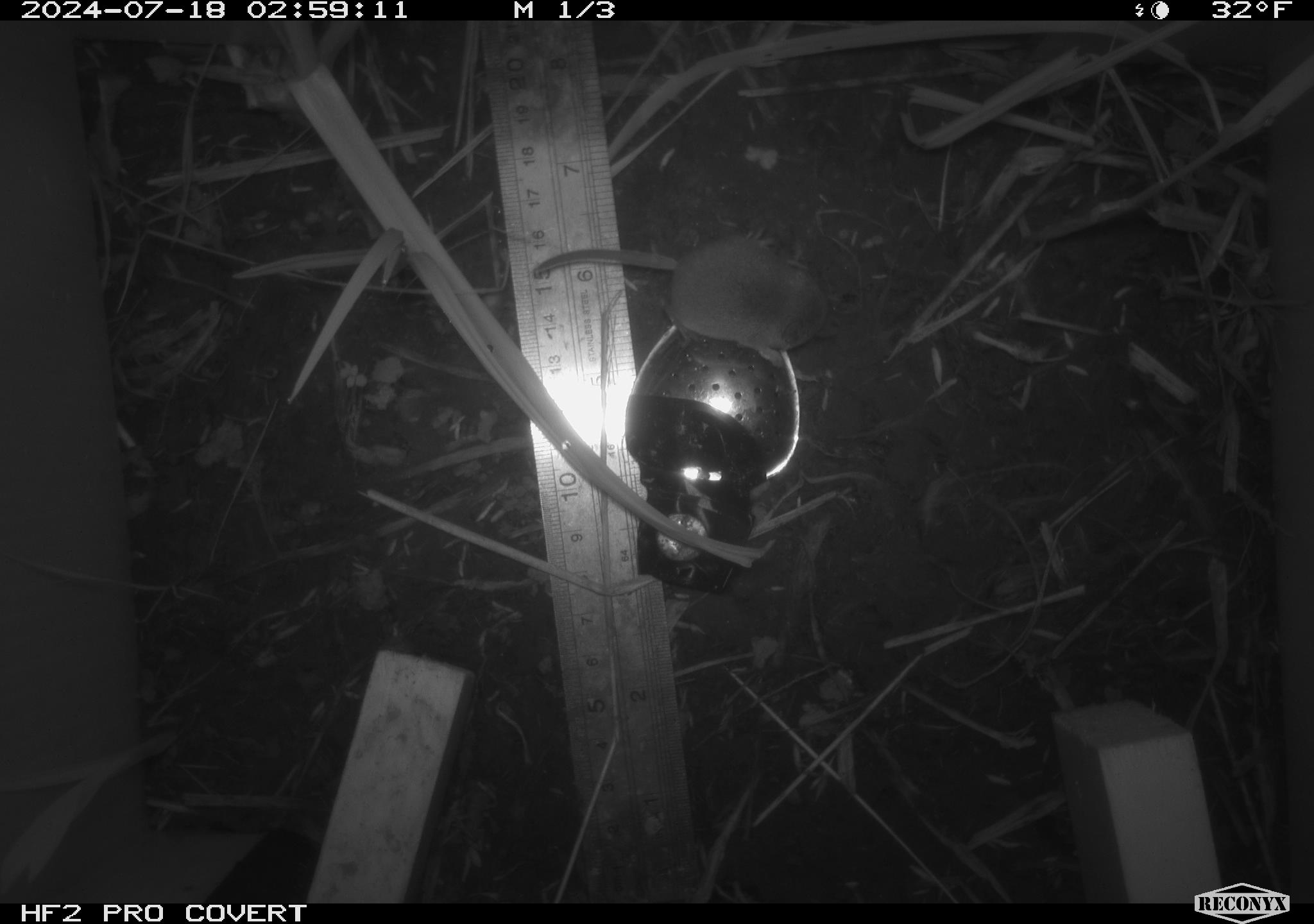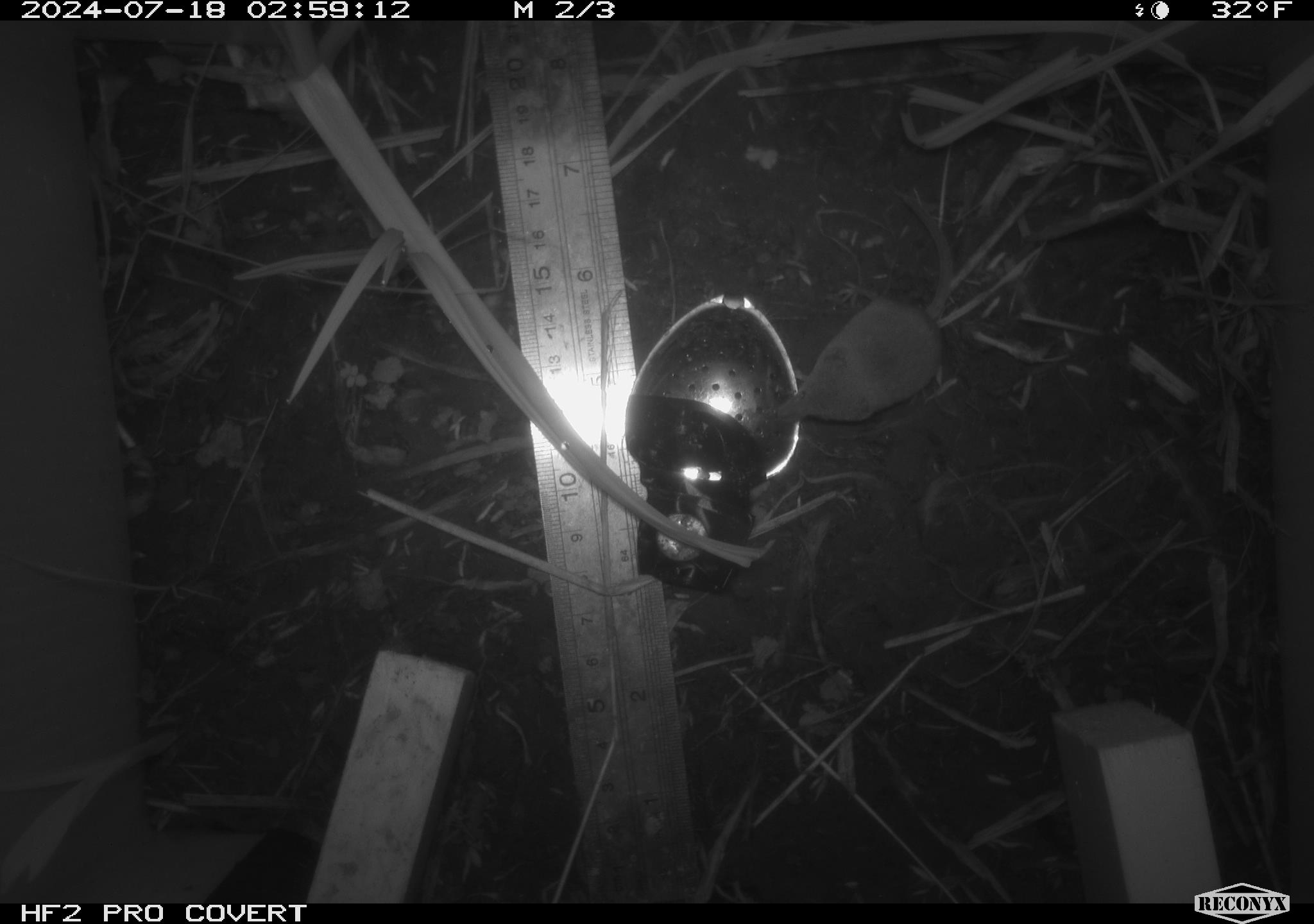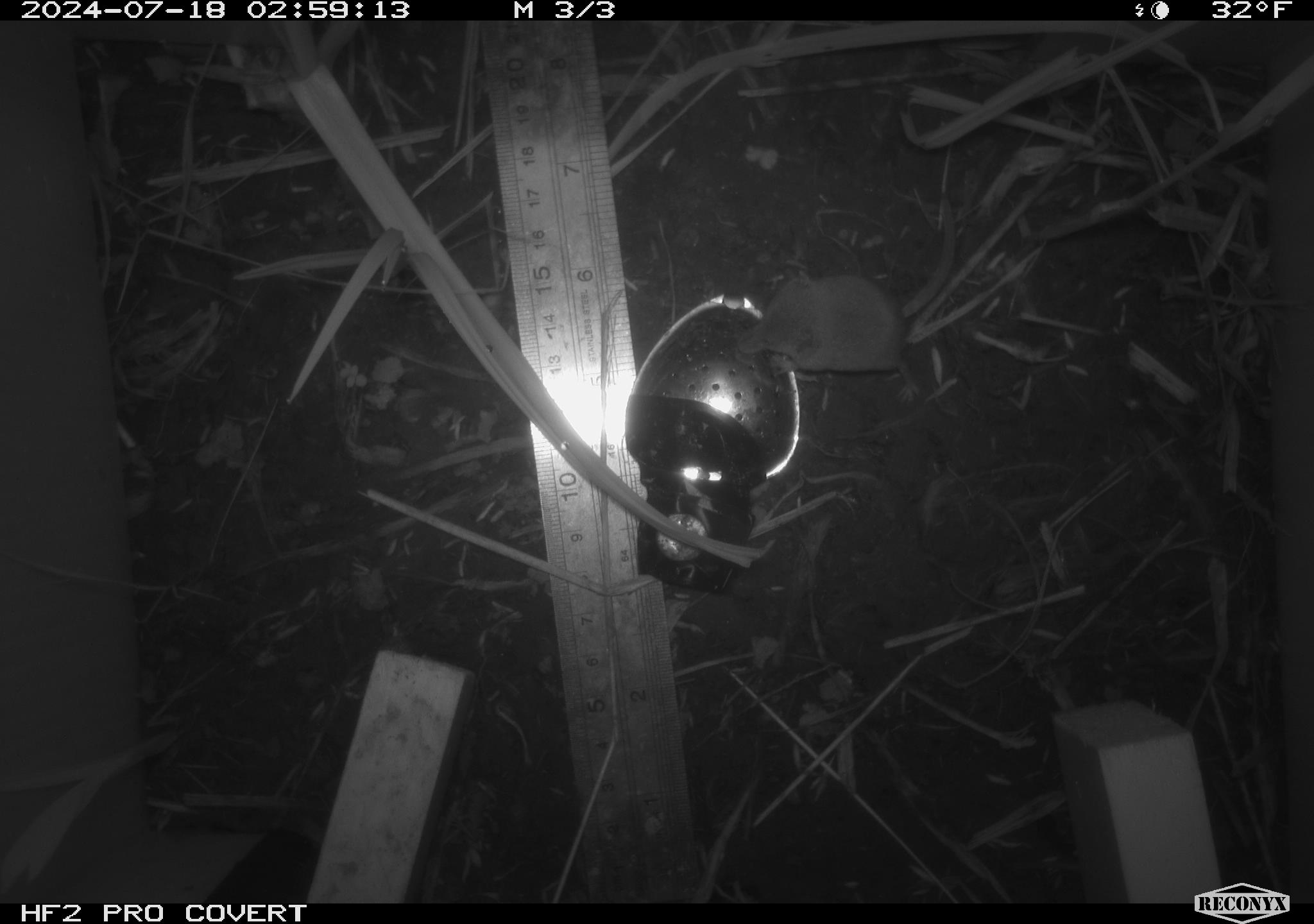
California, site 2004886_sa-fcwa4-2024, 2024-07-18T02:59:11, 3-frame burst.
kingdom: Animalia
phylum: Chordata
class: Mammalia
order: Rodentia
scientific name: Rodentia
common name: rodent